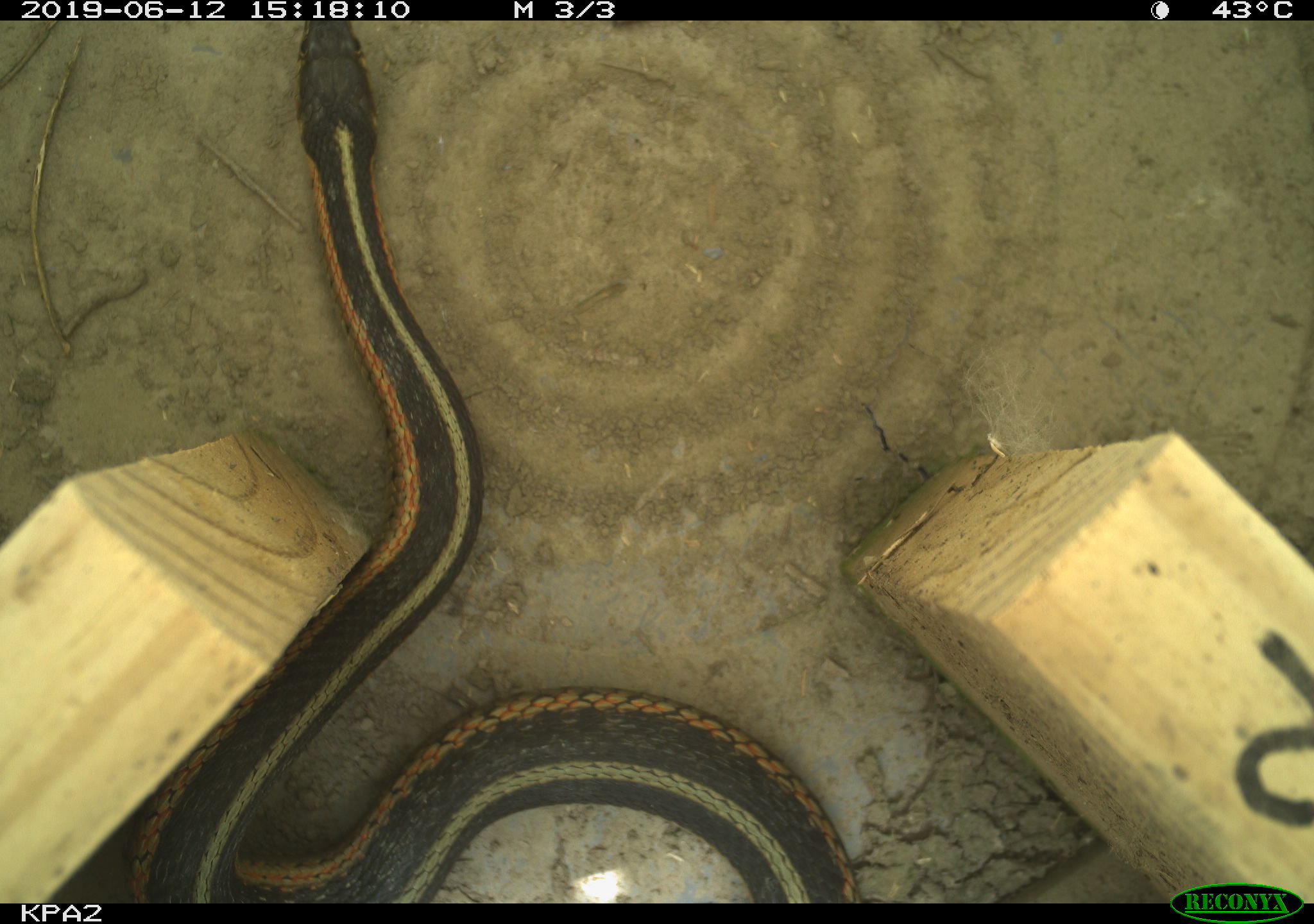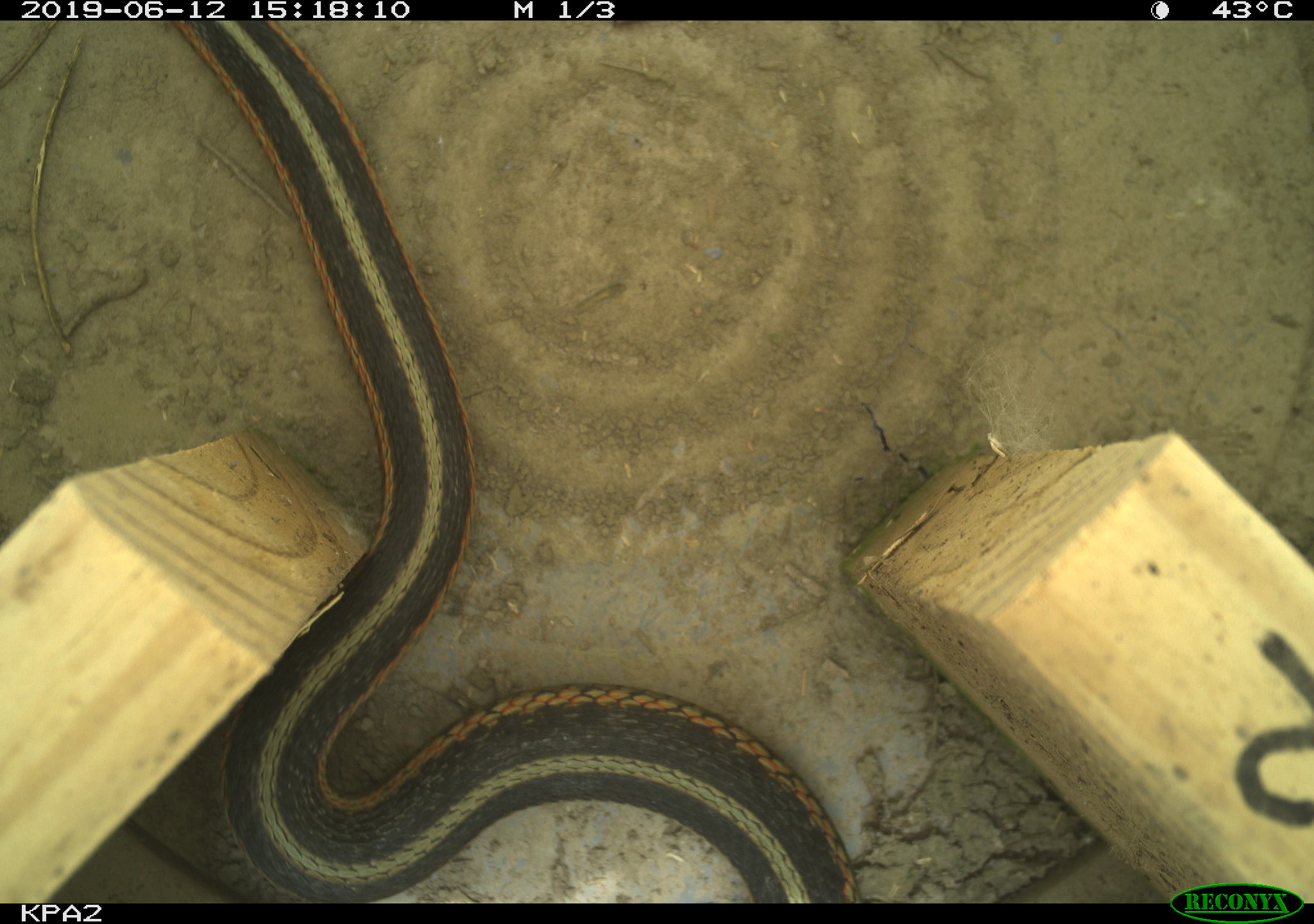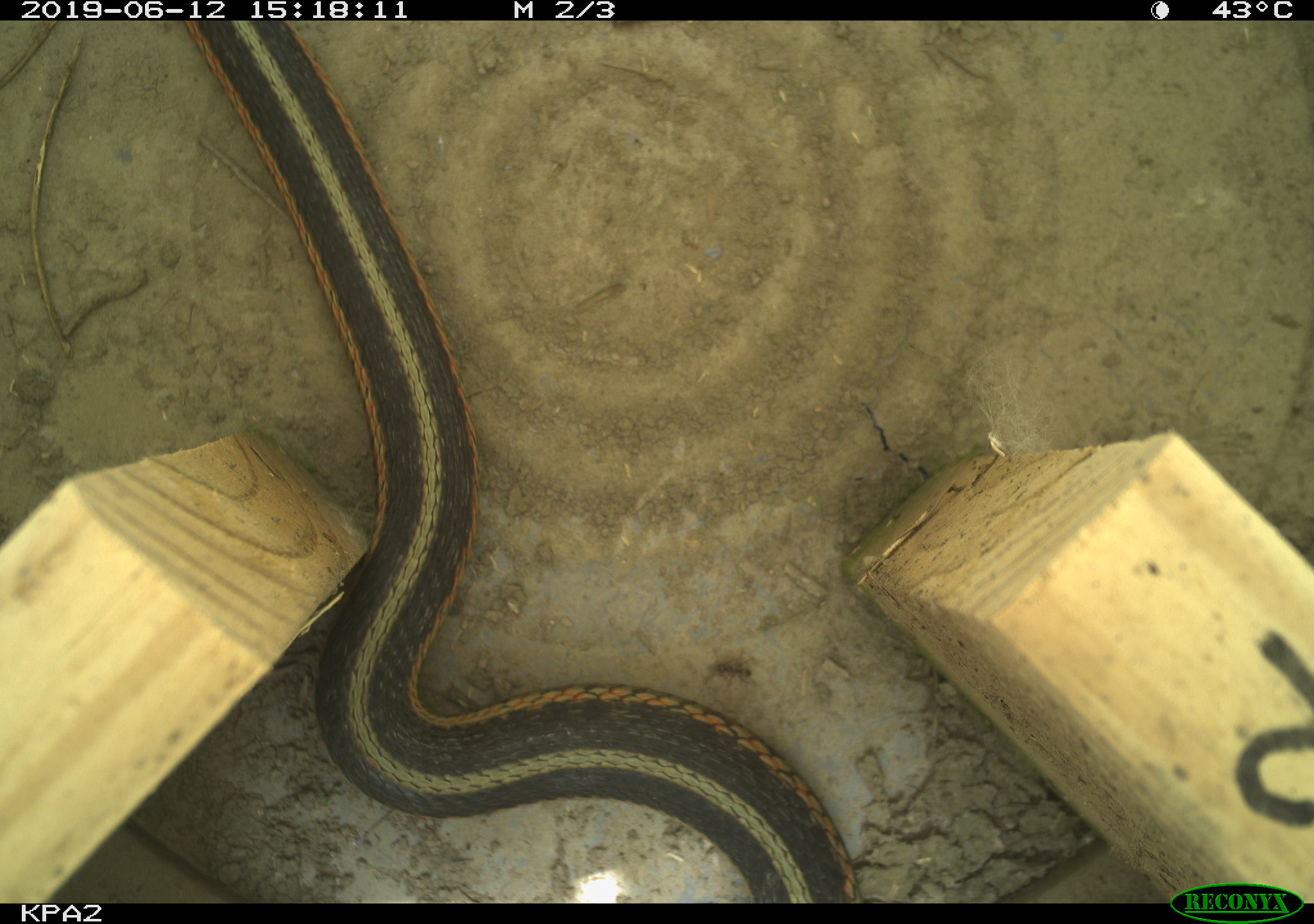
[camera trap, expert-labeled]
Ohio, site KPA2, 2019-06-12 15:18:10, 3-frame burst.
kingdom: Animalia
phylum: Chordata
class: Reptilia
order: Squamata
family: Colubridae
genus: Thamnophis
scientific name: Thamnophis sirtalis sirtalis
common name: eastern gartersnake